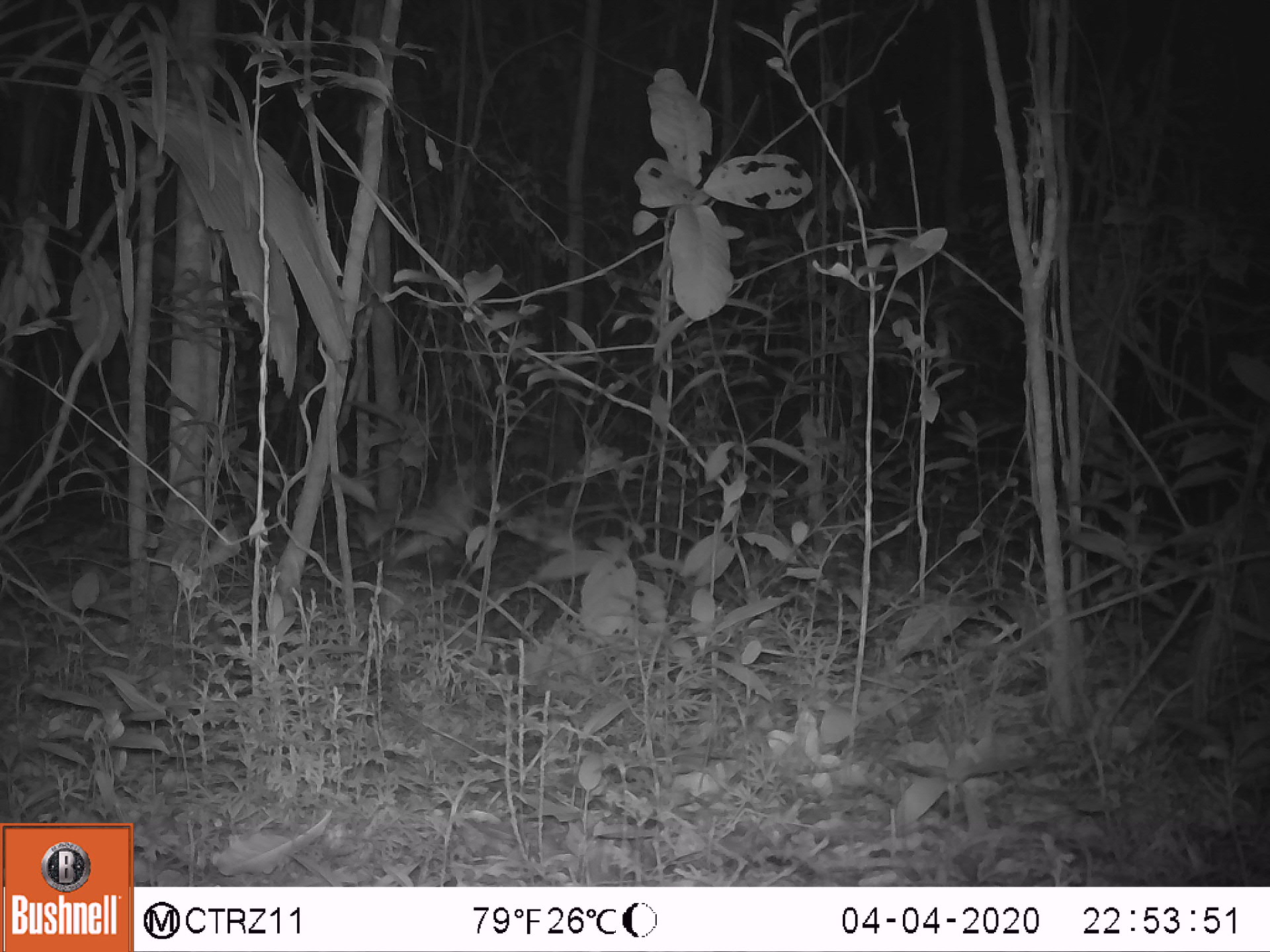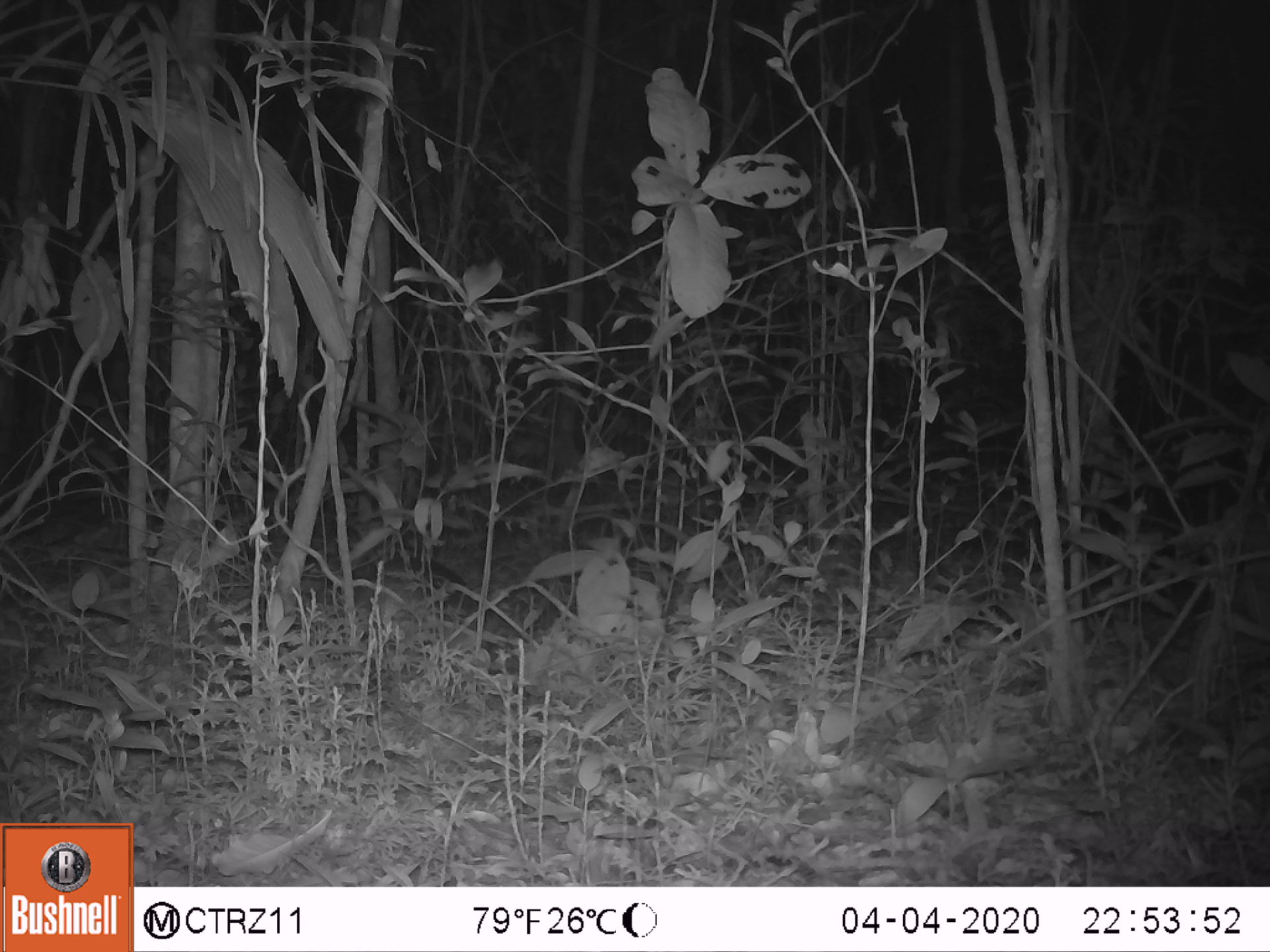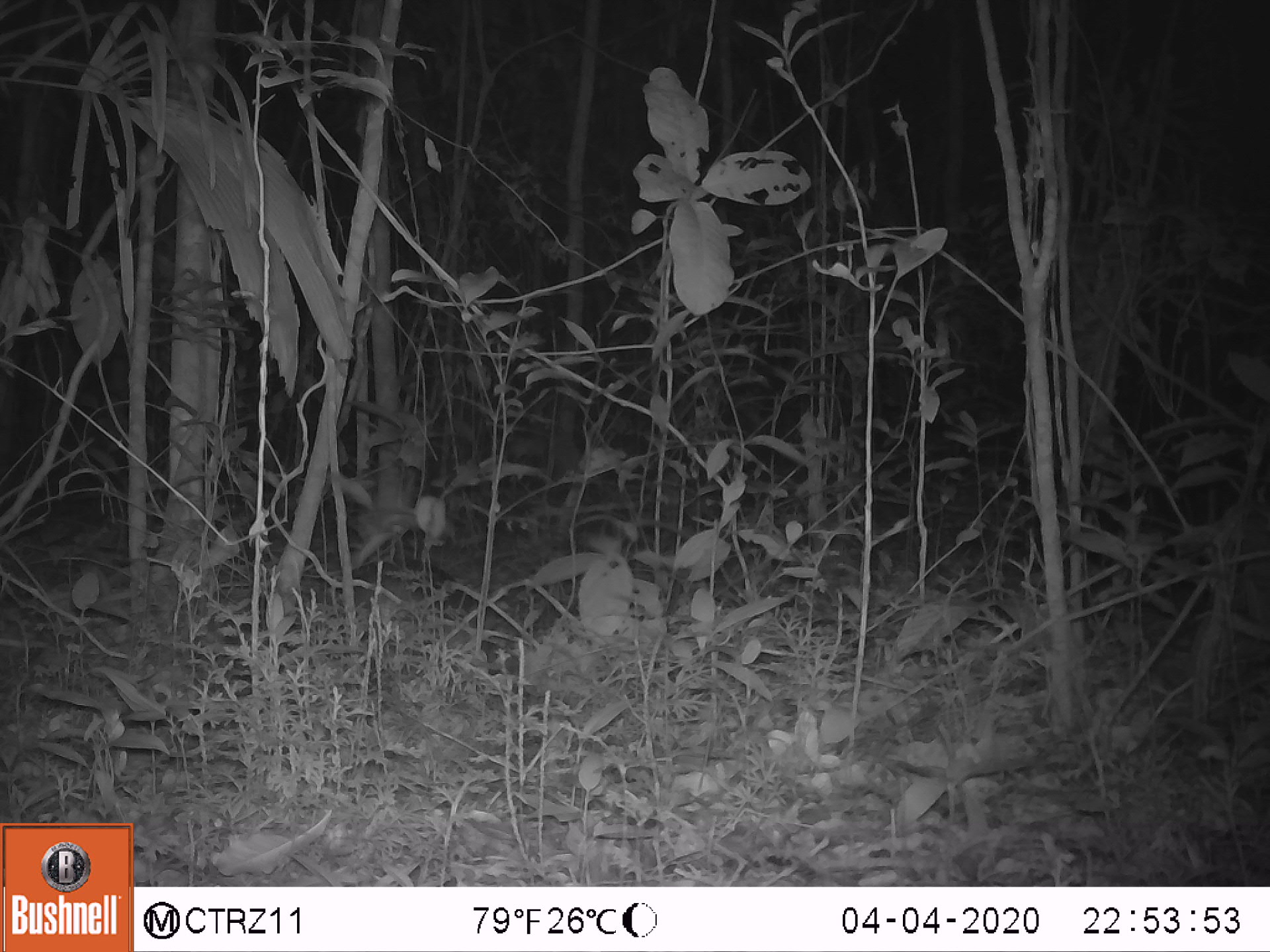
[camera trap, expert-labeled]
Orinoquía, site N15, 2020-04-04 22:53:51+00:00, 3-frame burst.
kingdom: Animalia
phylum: Chordata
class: Mammalia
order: Cingulata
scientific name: Cingulata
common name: armadillo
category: unknown armadillo